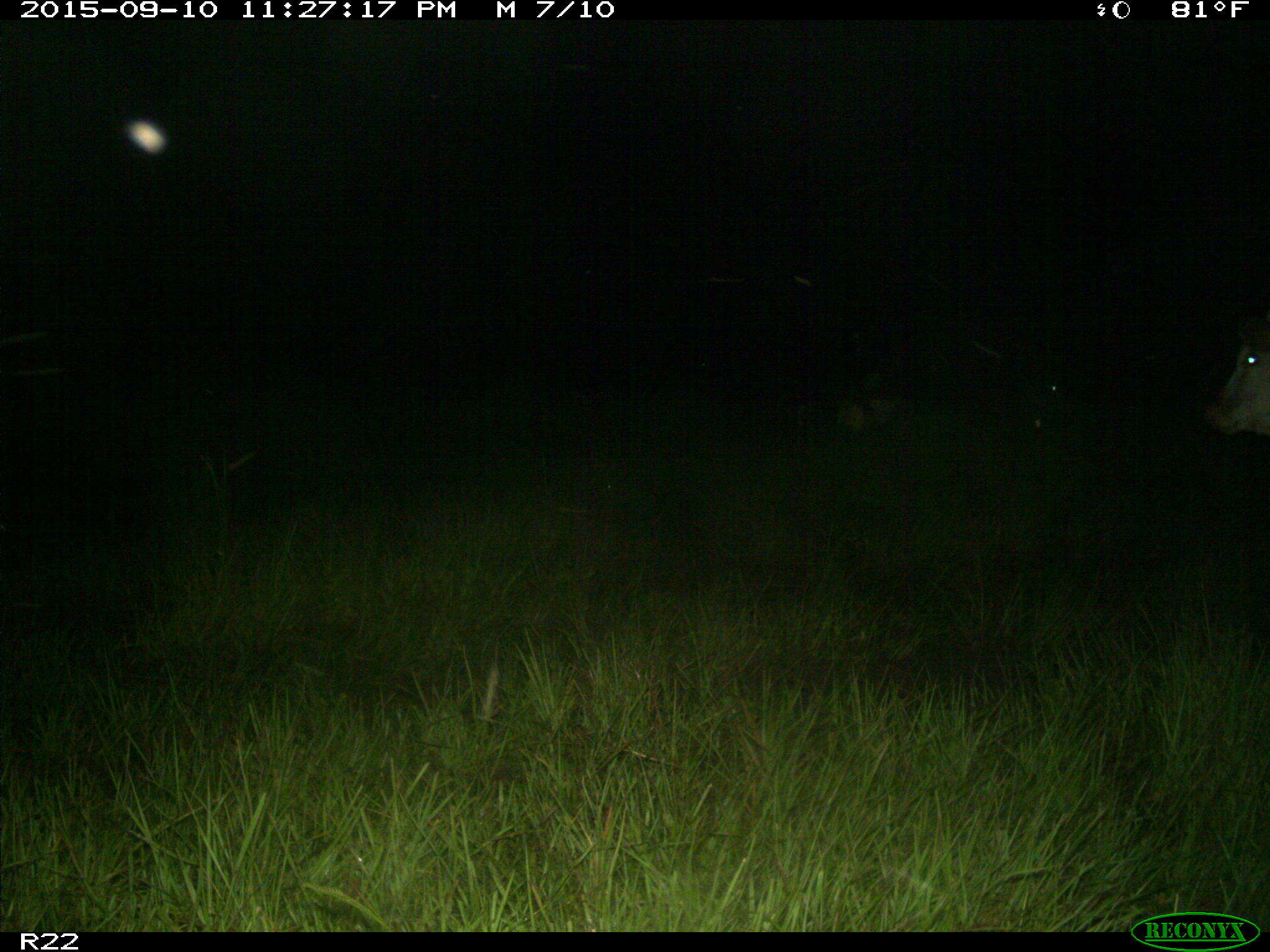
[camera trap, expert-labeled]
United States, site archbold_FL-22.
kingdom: Animalia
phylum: Chordata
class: Mammalia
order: Artiodactyla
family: Bovidae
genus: Bos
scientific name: Bos taurus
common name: domestic cow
Bos taurus (domestic cow).